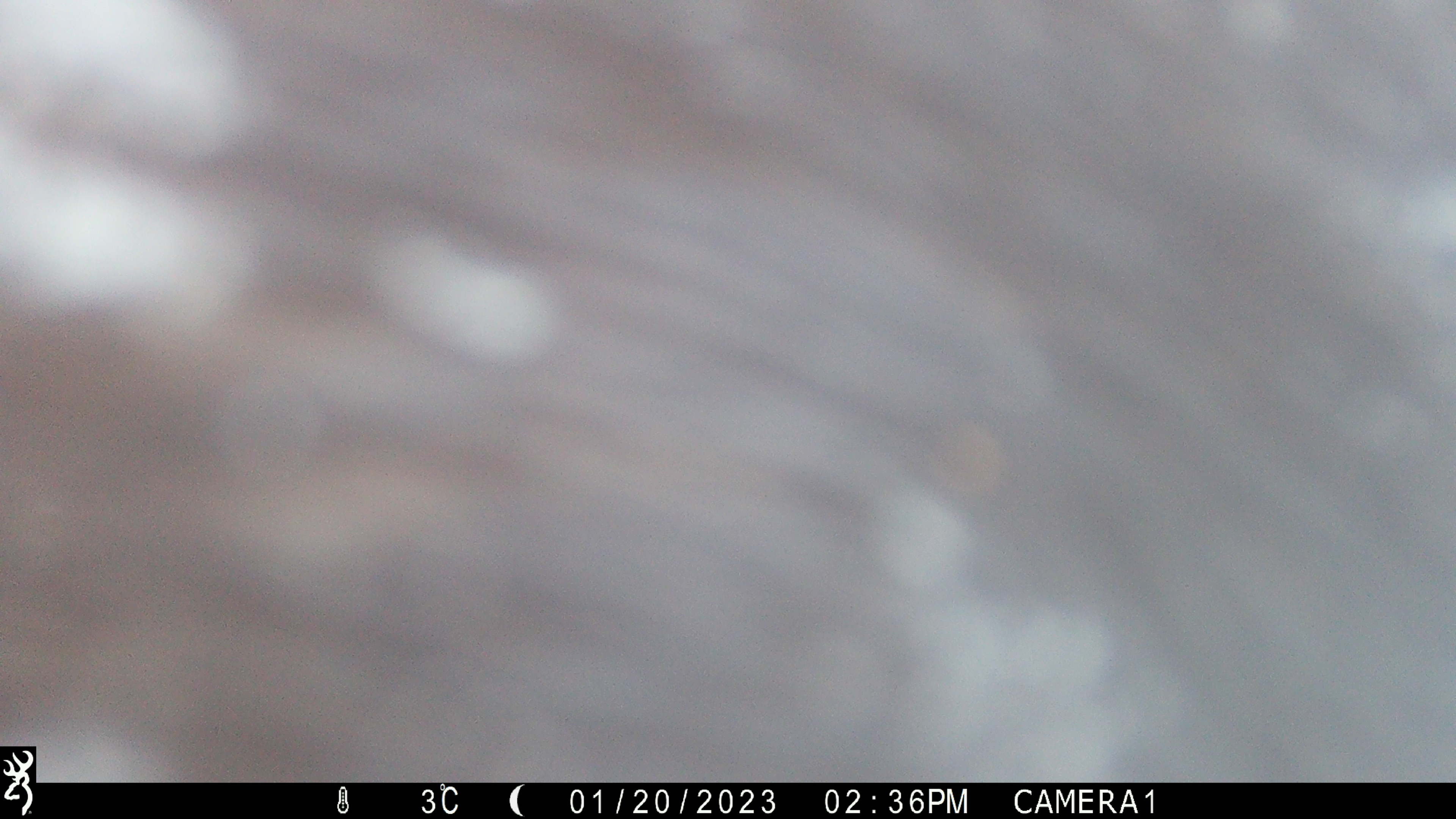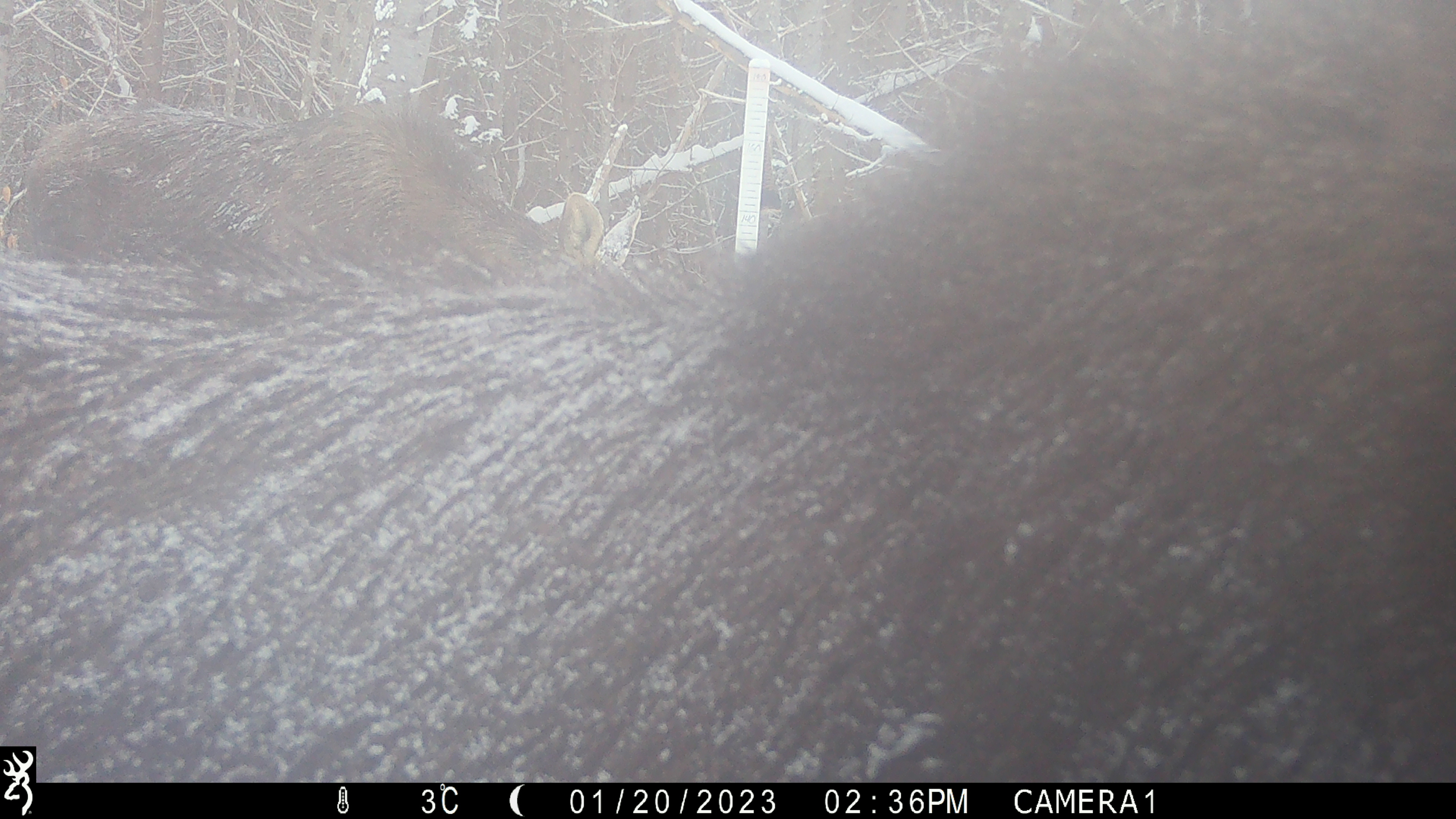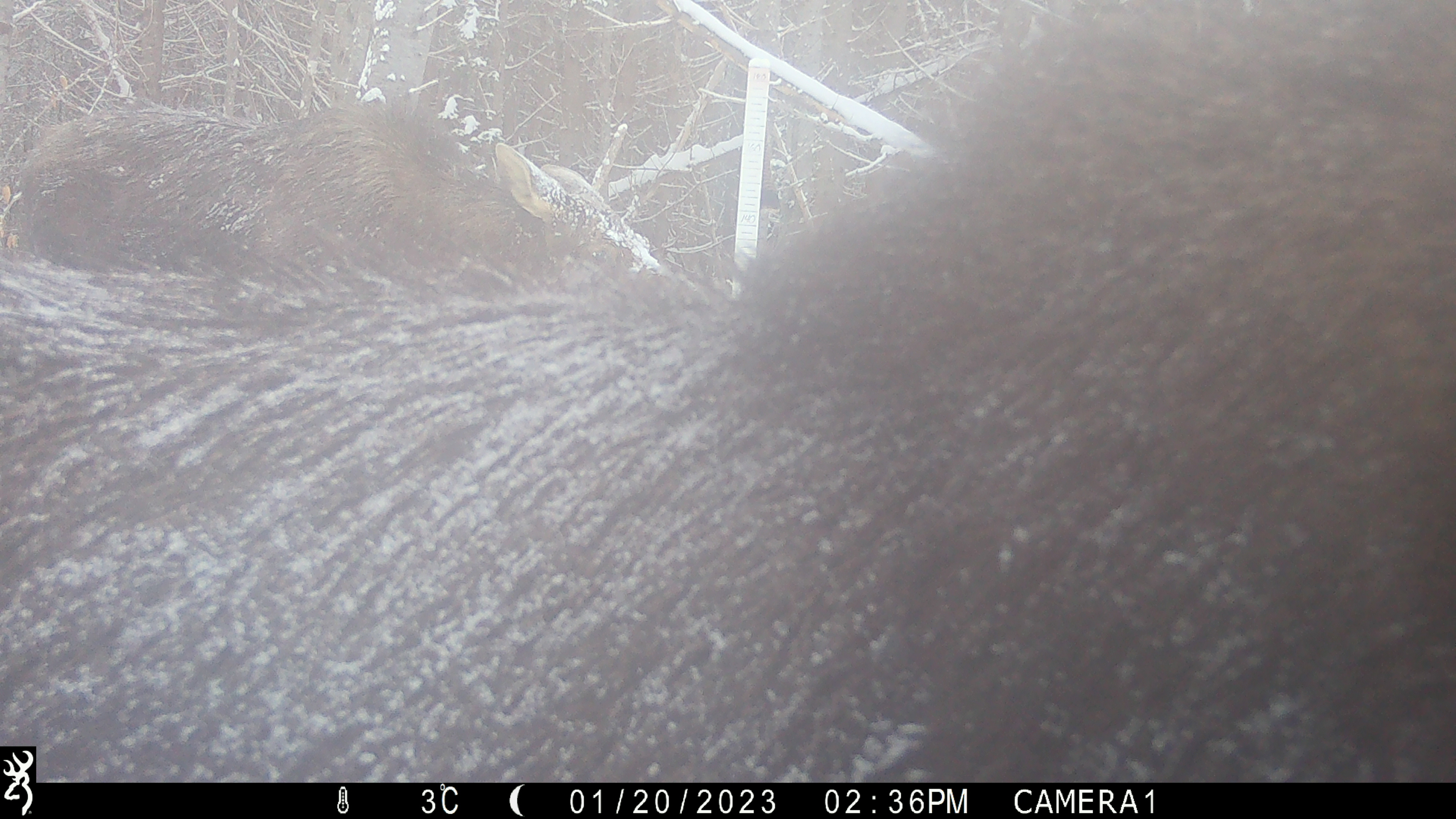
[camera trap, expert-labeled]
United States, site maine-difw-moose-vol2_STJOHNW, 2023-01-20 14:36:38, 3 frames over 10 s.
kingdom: Animalia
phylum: Chordata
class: Mammalia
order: Artiodactyla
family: Cervidae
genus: Alces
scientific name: Alces alces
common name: moose